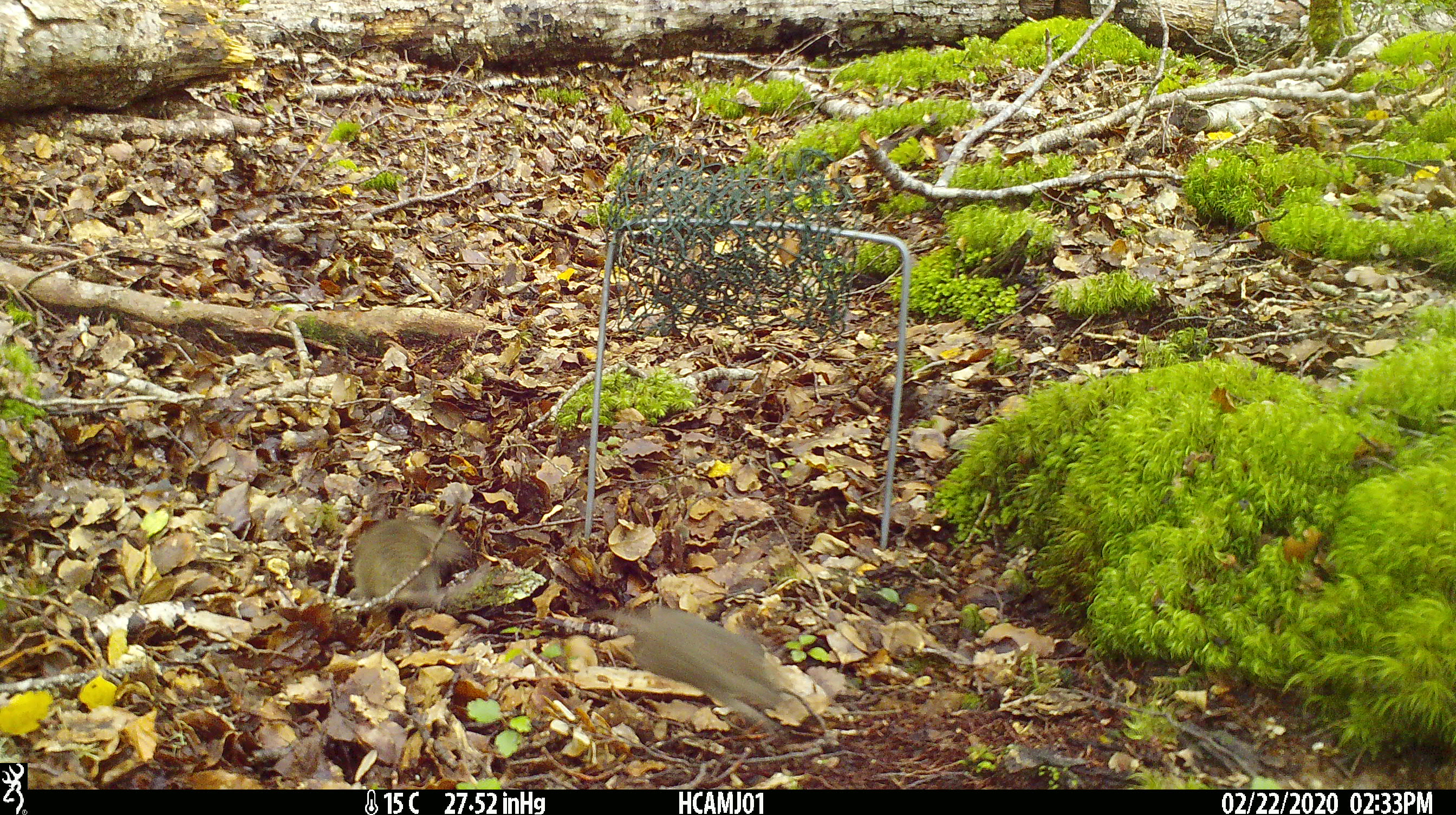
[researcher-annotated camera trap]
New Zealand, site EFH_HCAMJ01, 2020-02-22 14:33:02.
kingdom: Animalia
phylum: Chordata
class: Mammalia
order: Rodentia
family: Muridae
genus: Mus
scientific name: Mus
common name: mouse